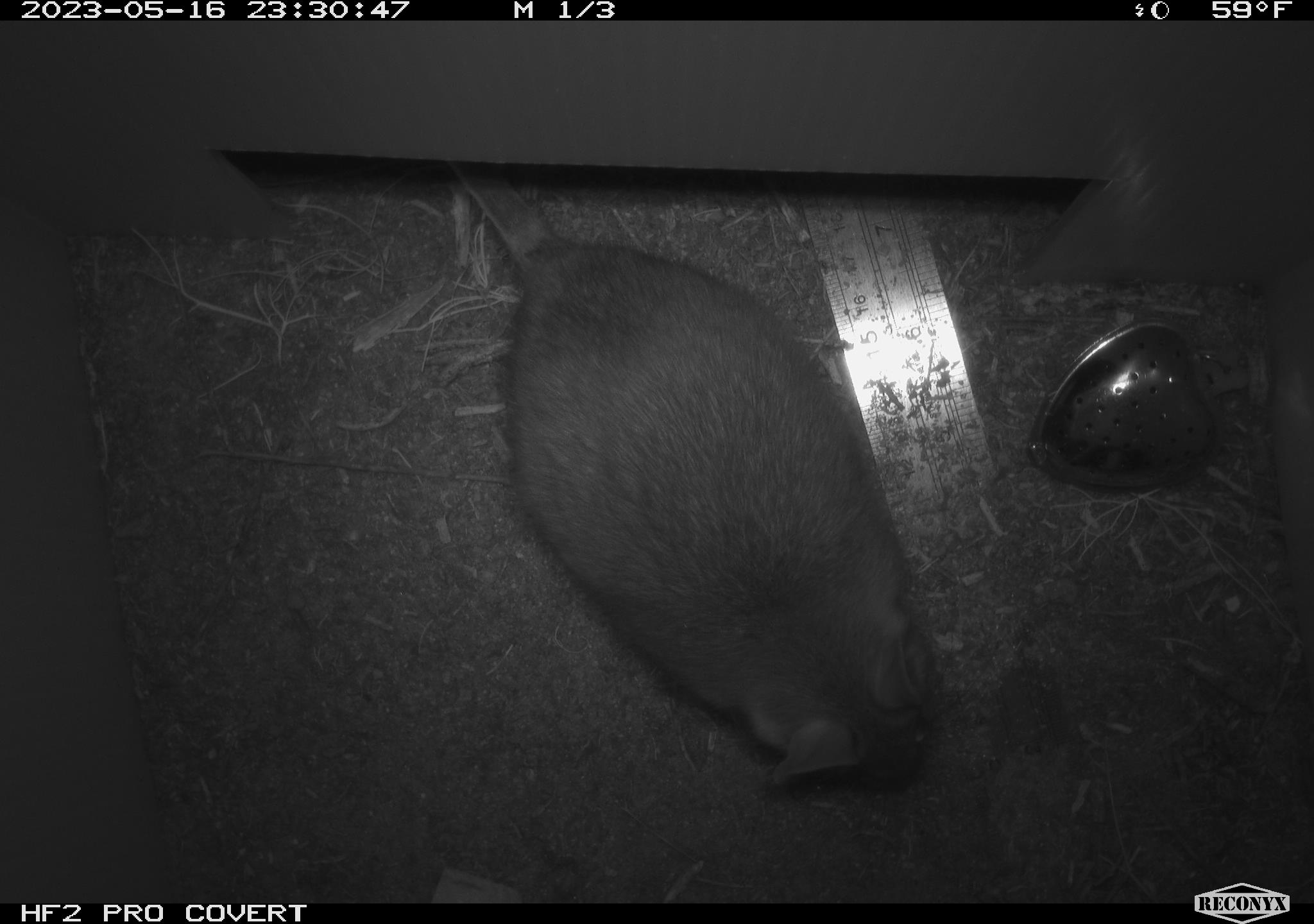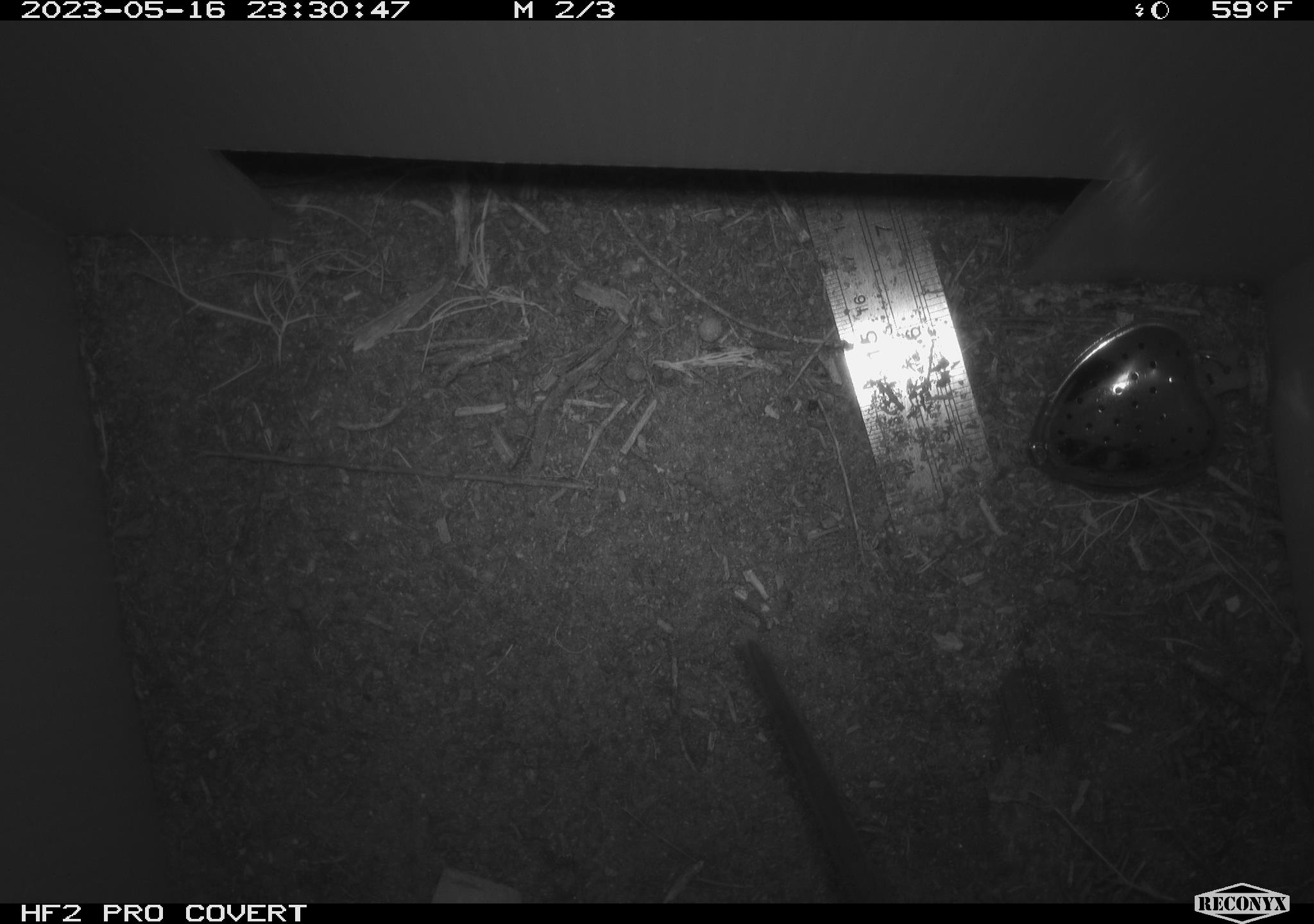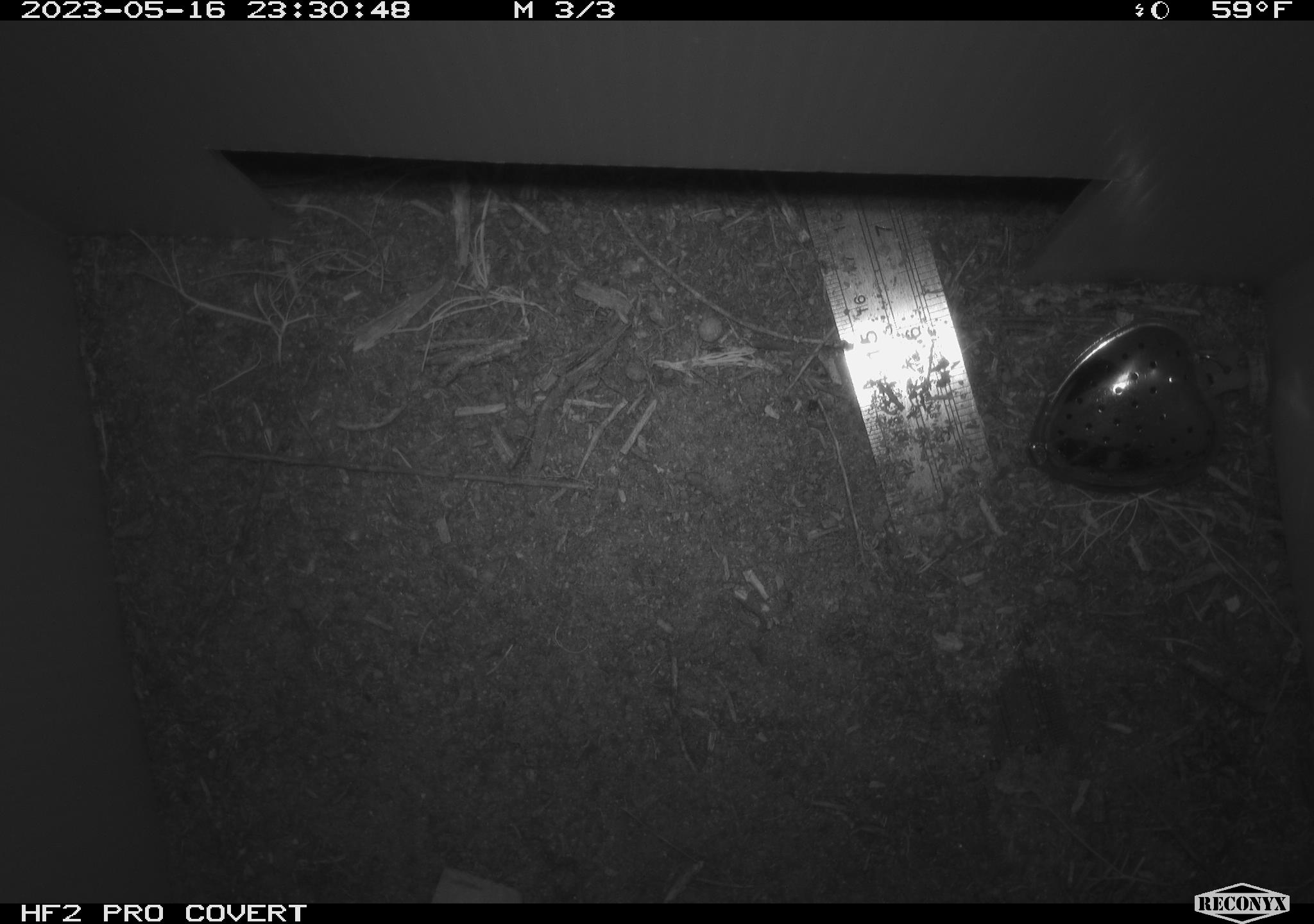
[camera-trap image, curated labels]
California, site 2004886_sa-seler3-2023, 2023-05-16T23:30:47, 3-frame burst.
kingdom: Animalia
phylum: Chordata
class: Mammalia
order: Rodentia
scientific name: Rodentia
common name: woodrat or rat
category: woodrat or rat species